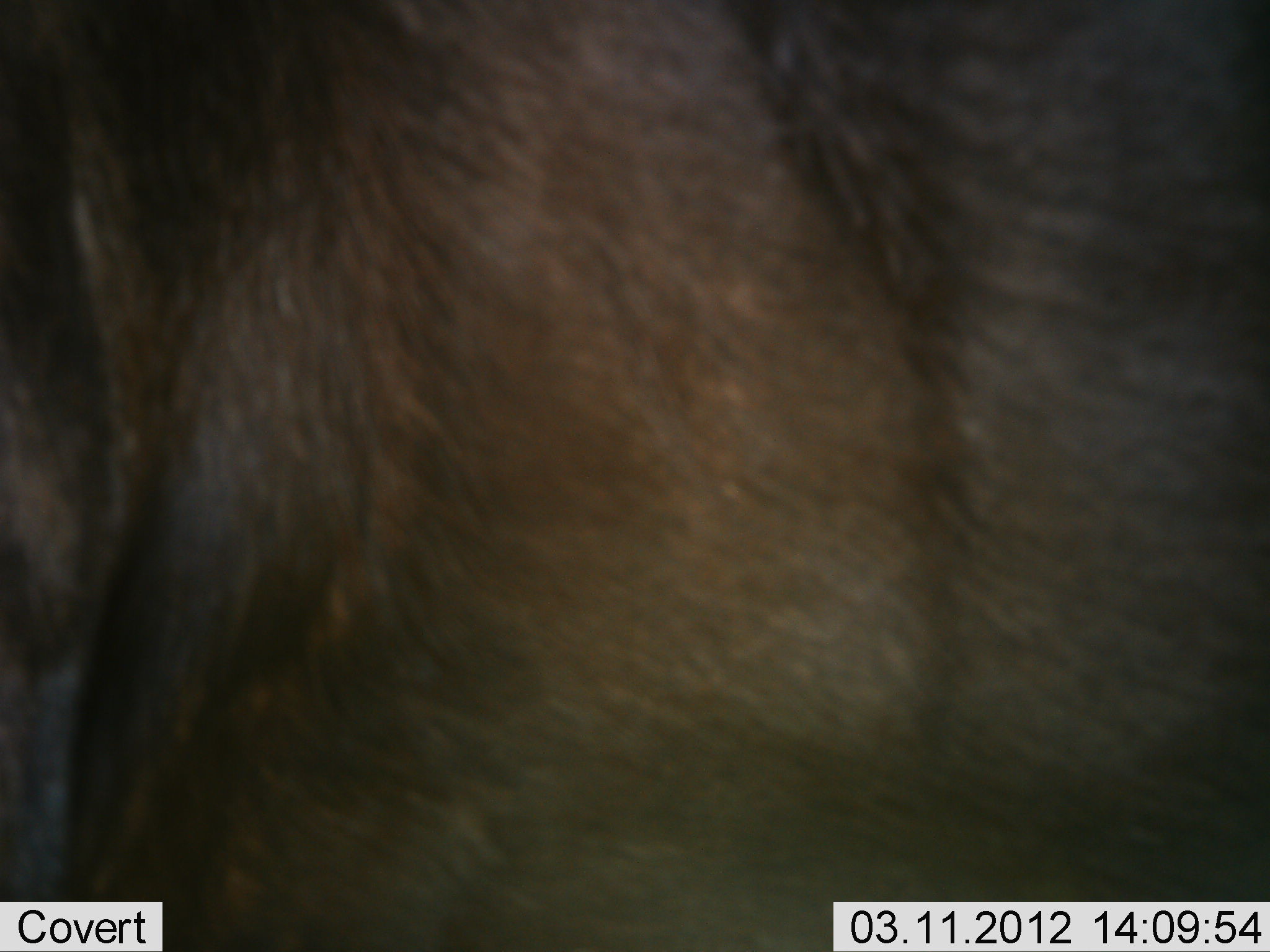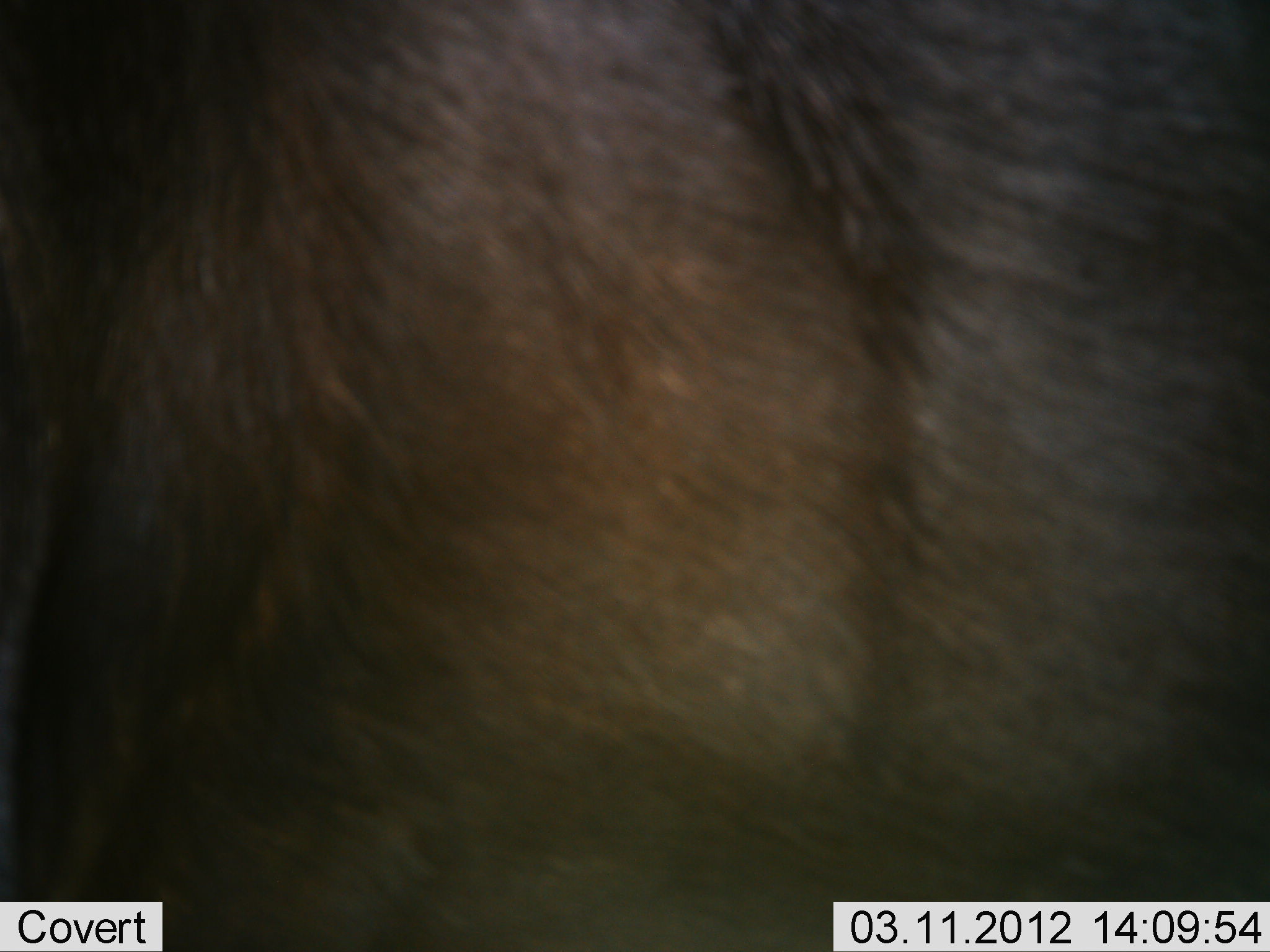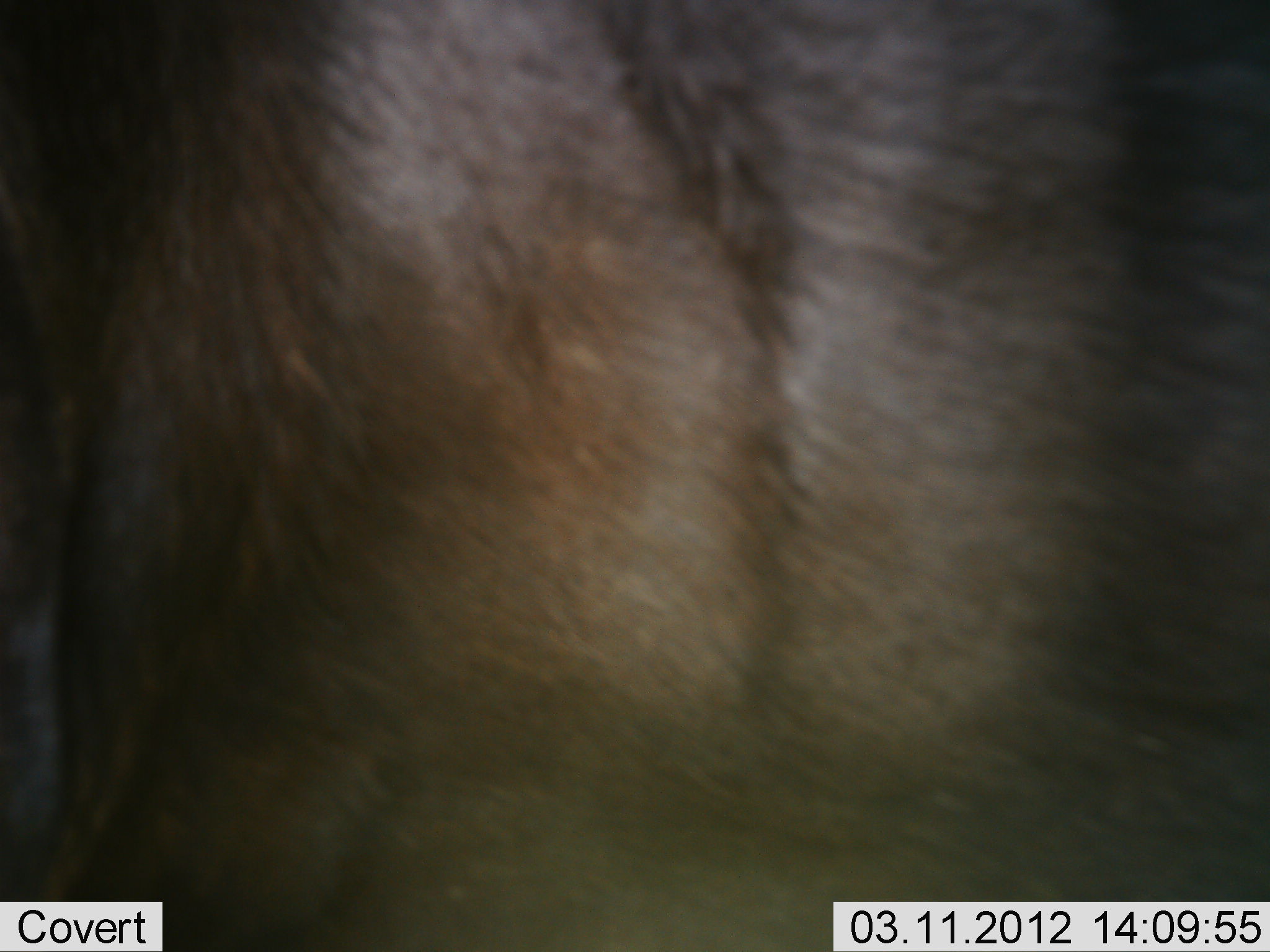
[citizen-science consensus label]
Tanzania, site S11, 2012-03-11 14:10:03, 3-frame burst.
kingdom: Animalia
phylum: Chordata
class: Mammalia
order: Artiodactyla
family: Bovidae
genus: Connochaetes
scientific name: Connochaetes taurinus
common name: blue wildebeest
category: wildebeest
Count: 1.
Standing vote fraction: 95%.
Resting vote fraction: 0%.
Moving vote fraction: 5%.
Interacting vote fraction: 5%.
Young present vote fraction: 0%.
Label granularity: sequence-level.